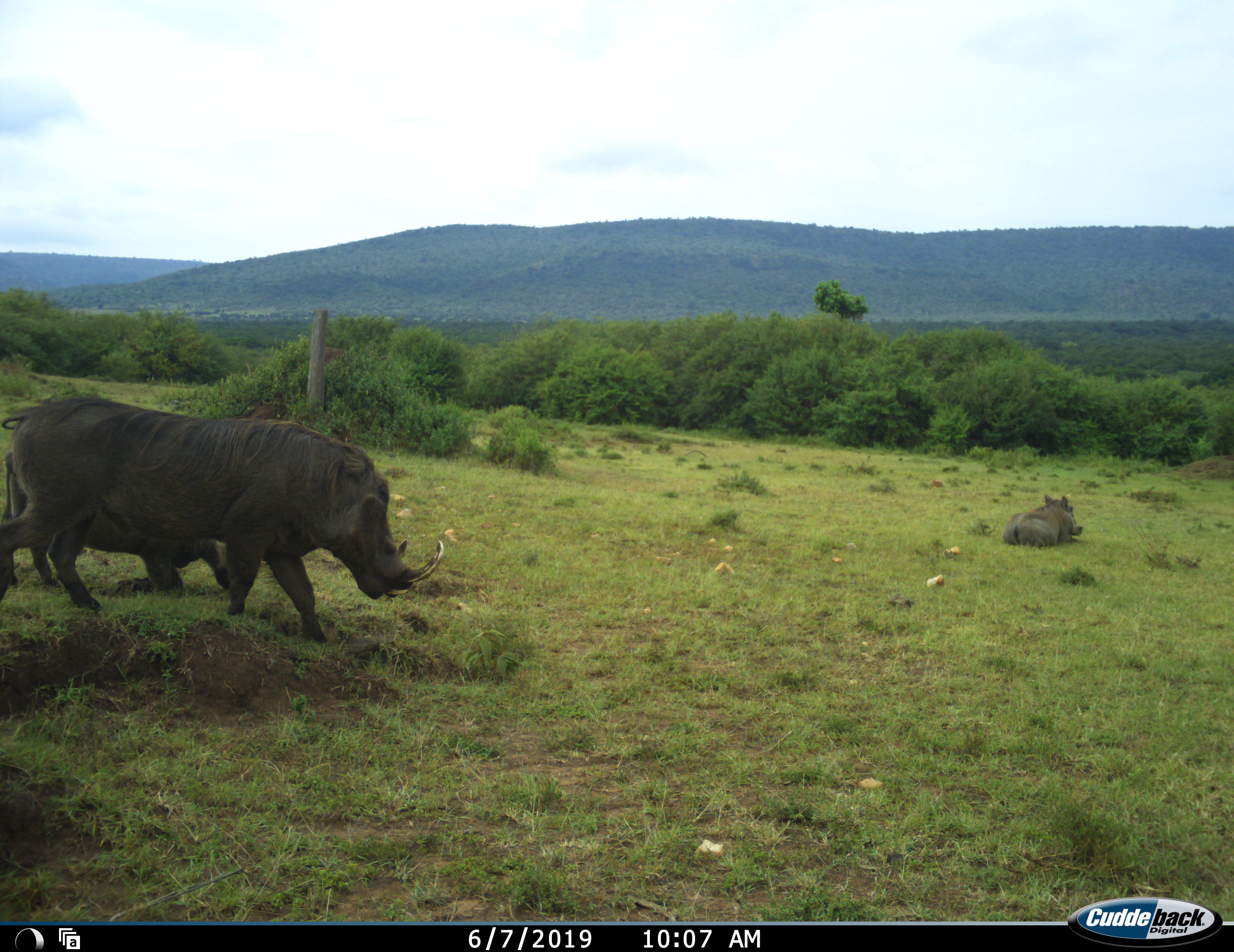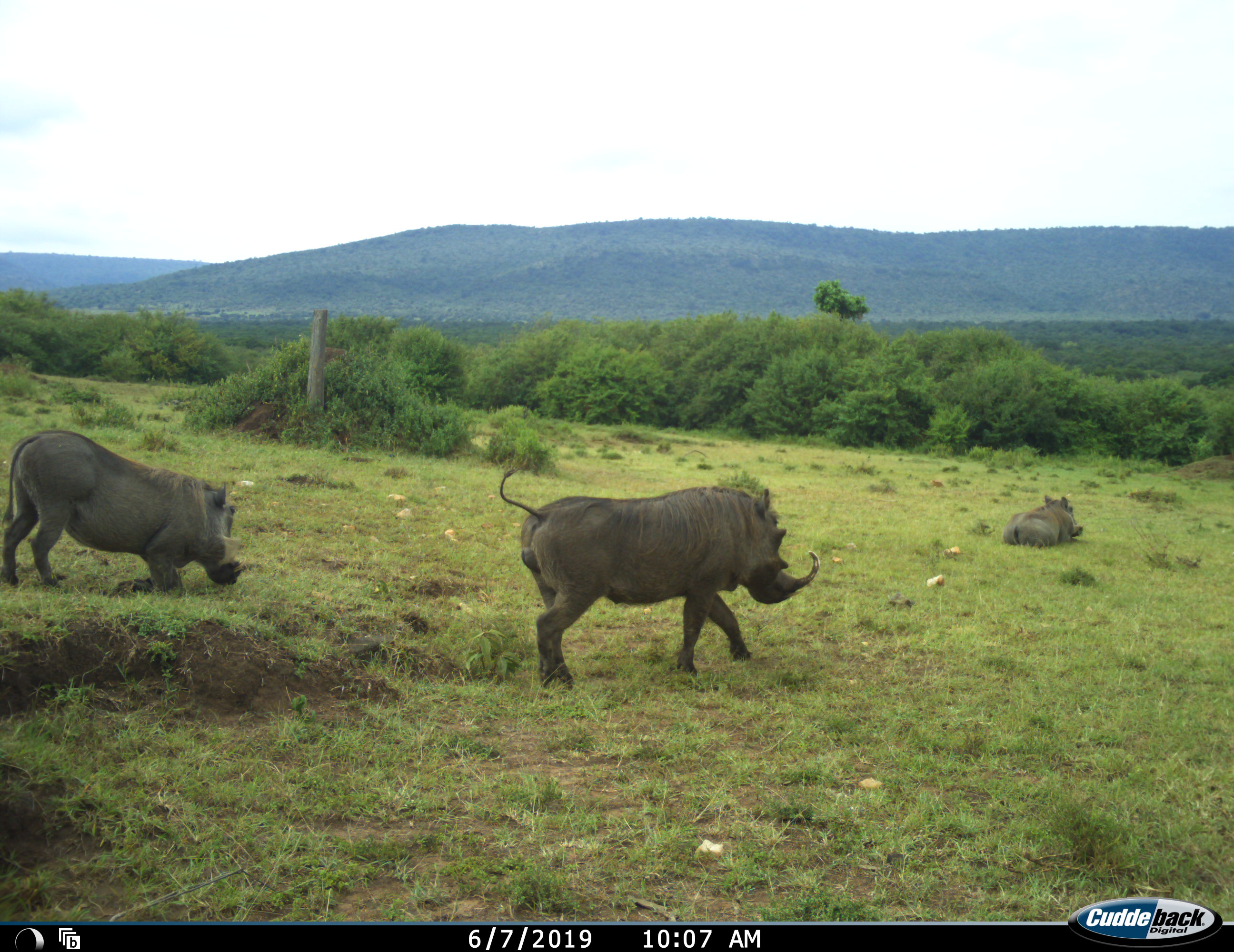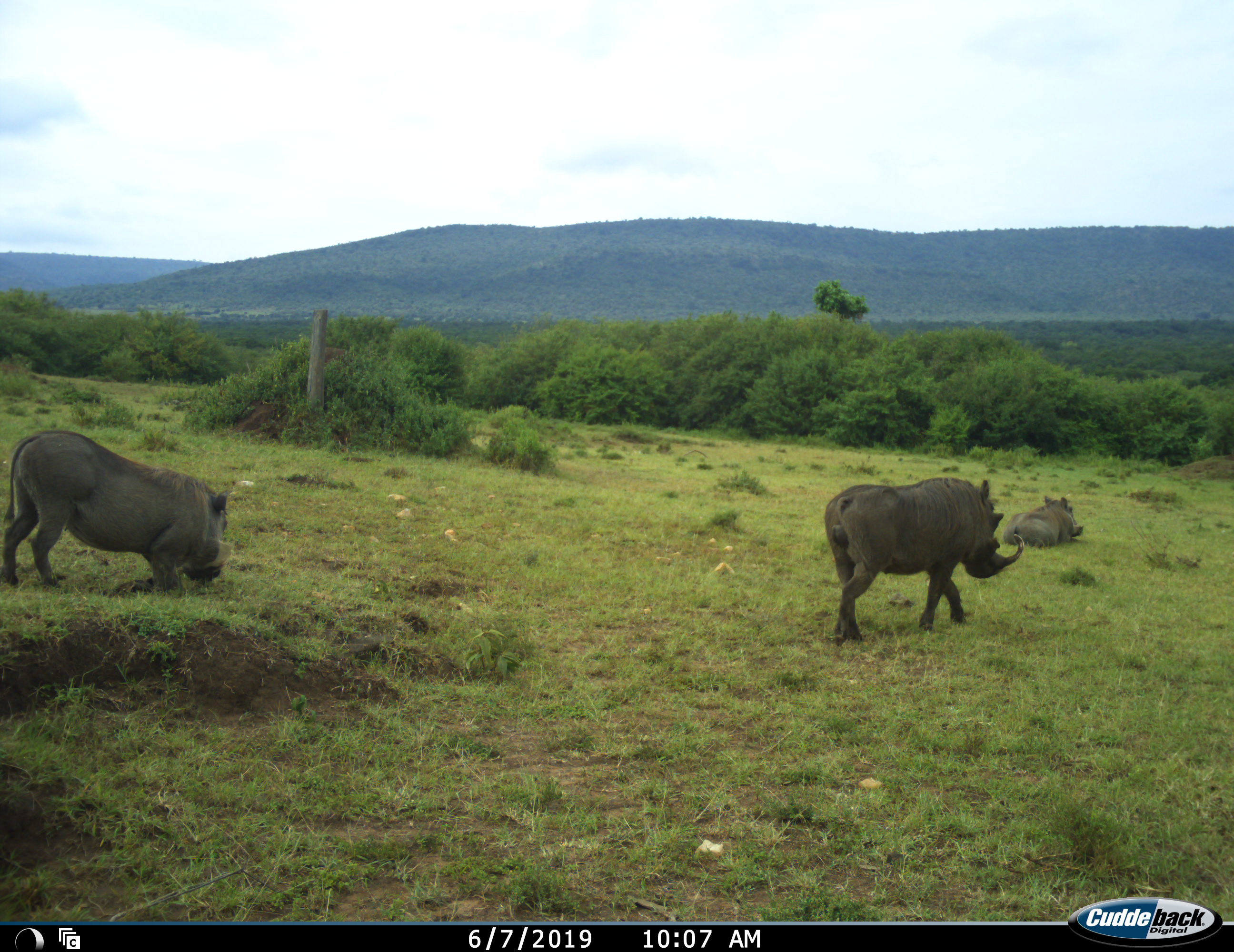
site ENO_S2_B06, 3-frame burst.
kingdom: Animalia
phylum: Chordata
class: Mammalia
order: Artiodactyla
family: Suidae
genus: Phacochoerus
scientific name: Phacochoerus africanus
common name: warthog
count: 3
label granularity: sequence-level